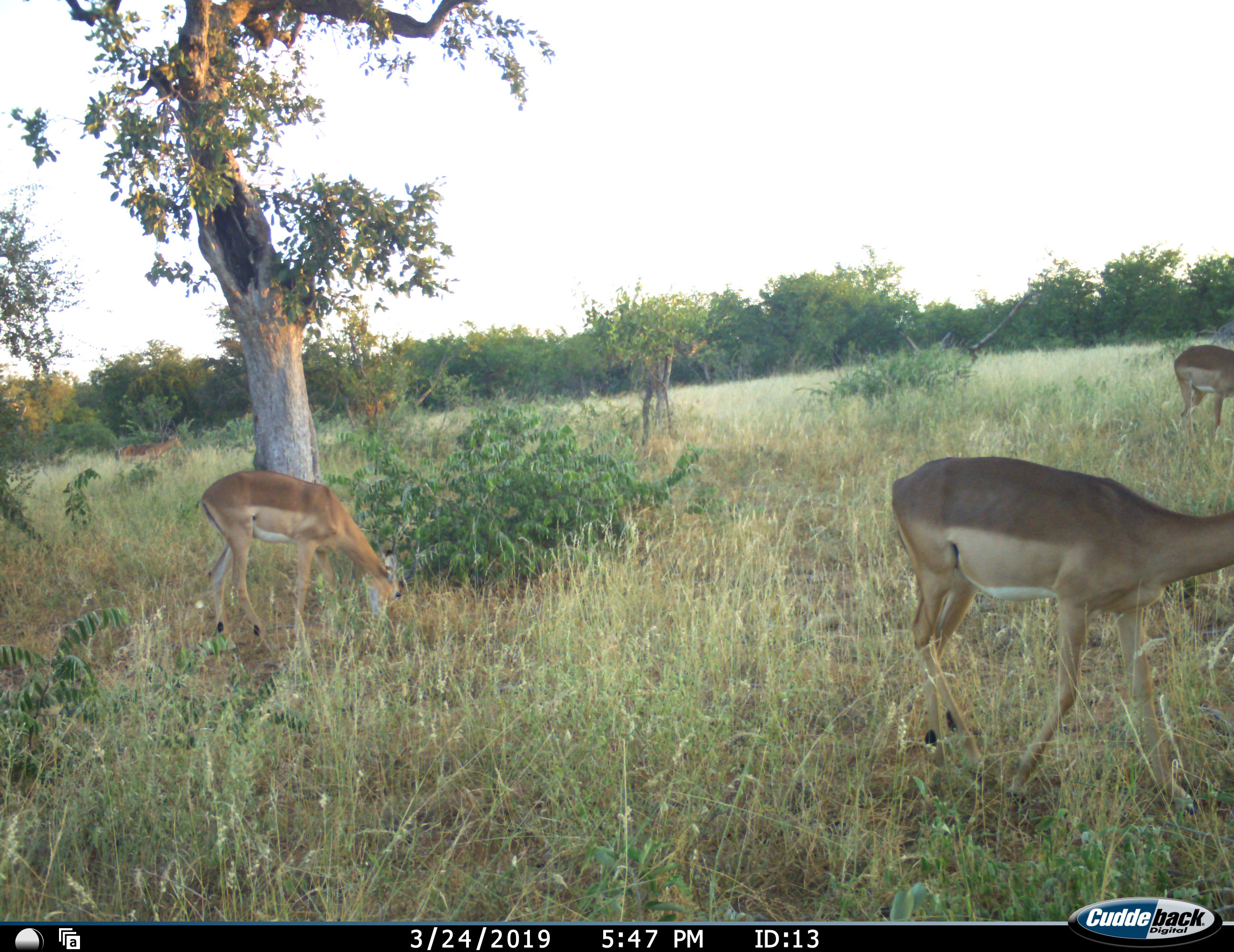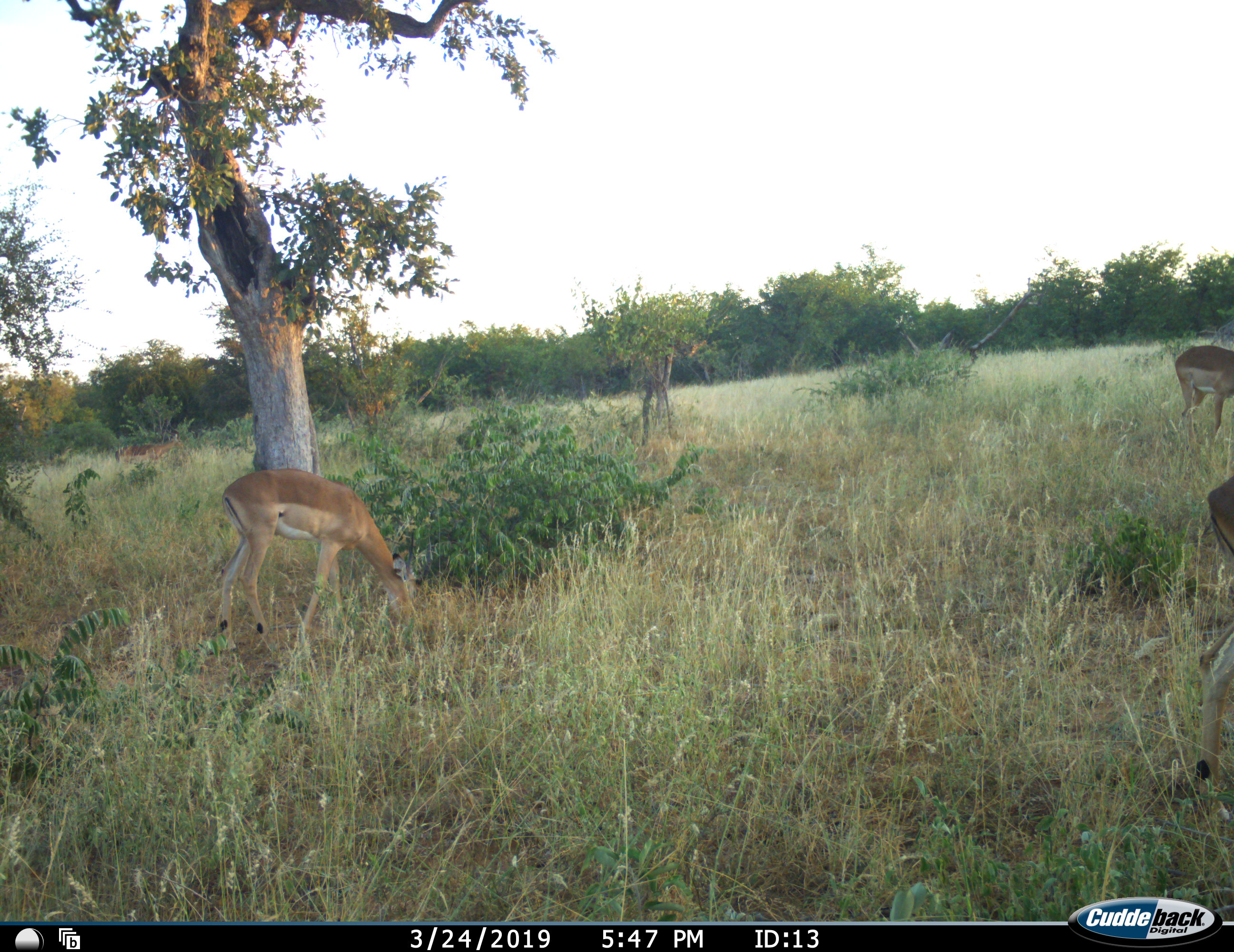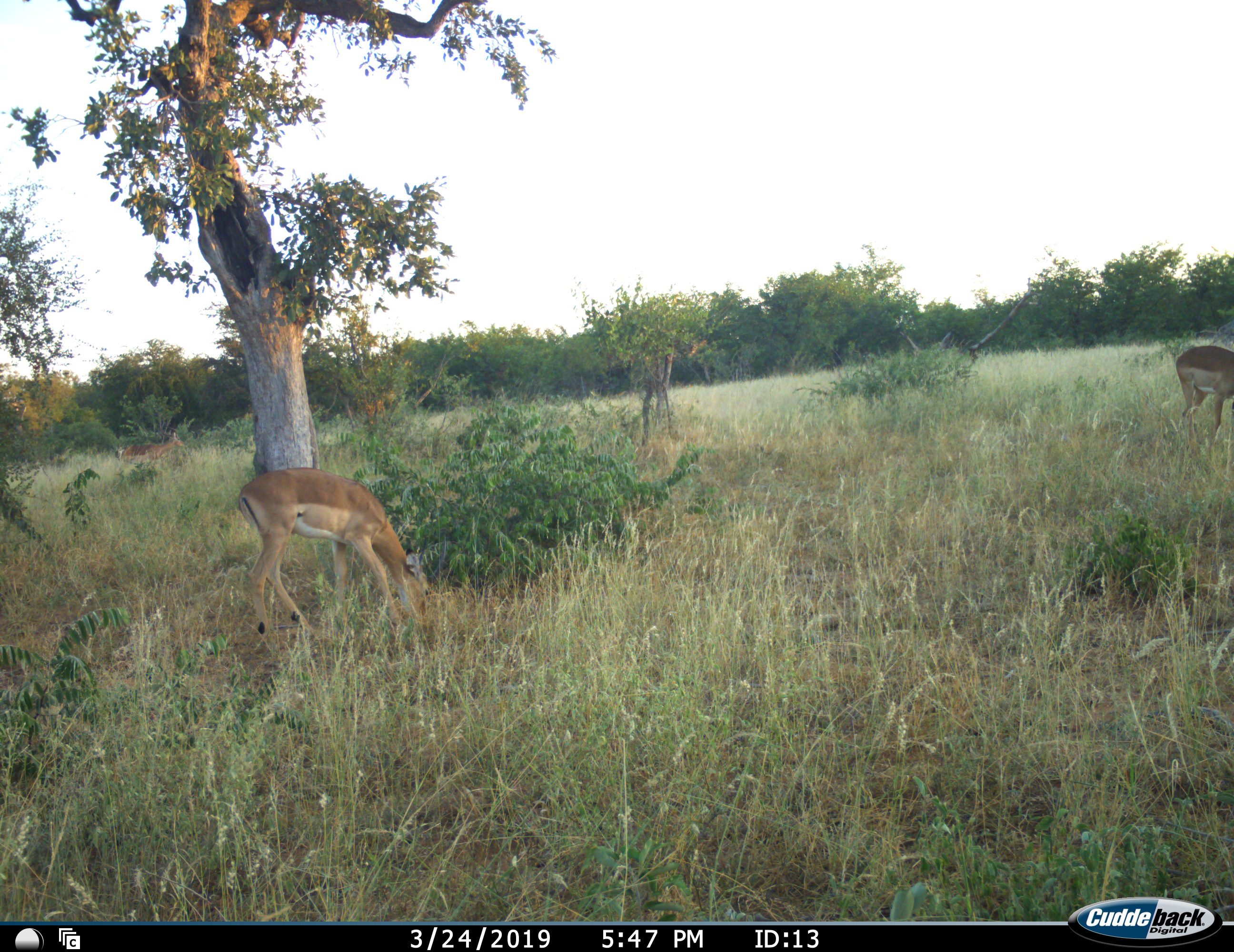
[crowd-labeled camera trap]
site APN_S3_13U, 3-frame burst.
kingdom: Animalia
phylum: Chordata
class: Mammalia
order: Artiodactyla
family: Bovidae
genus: Aepyceros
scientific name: Aepyceros melampus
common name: impala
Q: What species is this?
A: Impala (Aepyceros melampus).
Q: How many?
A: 4.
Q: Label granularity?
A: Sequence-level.